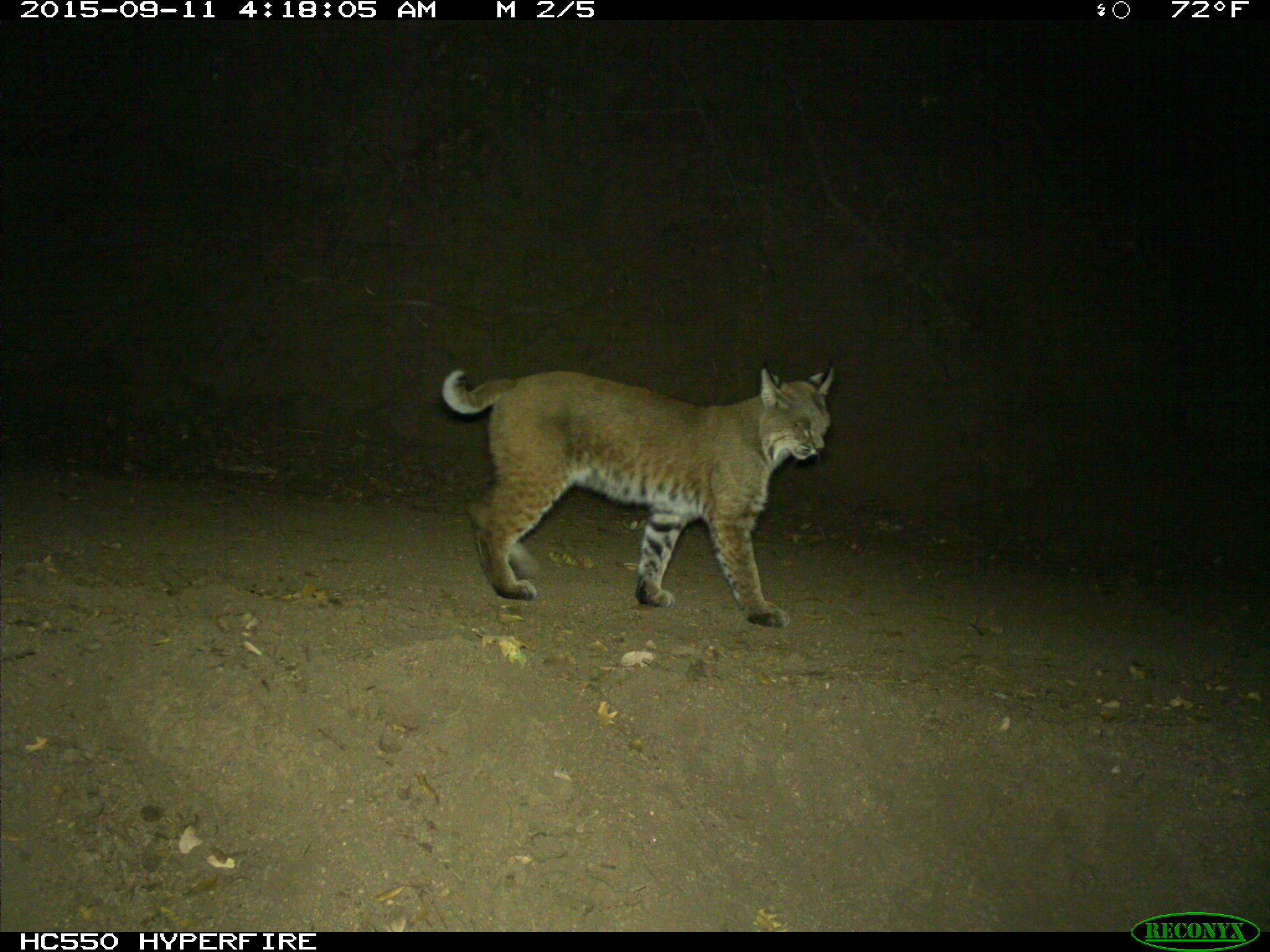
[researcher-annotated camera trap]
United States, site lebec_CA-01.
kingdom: Animalia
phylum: Chordata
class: Mammalia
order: Carnivora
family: Felidae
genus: Lynx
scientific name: Lynx rufus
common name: bobcat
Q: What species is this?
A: Lynx rufus (bobcat).